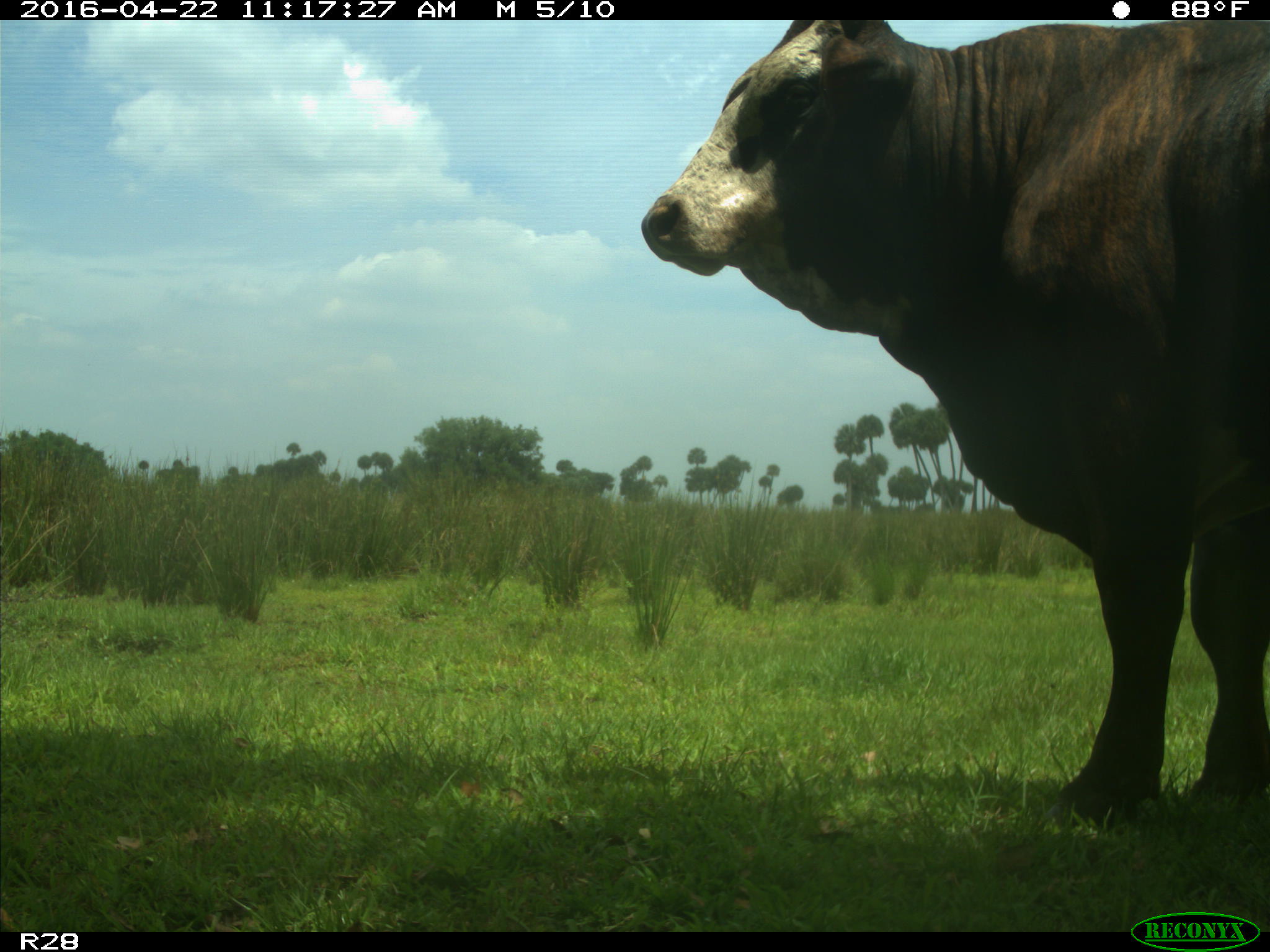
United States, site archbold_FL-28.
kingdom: Animalia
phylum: Chordata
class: Mammalia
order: Artiodactyla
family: Bovidae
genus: Bos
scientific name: Bos taurus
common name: domestic cow